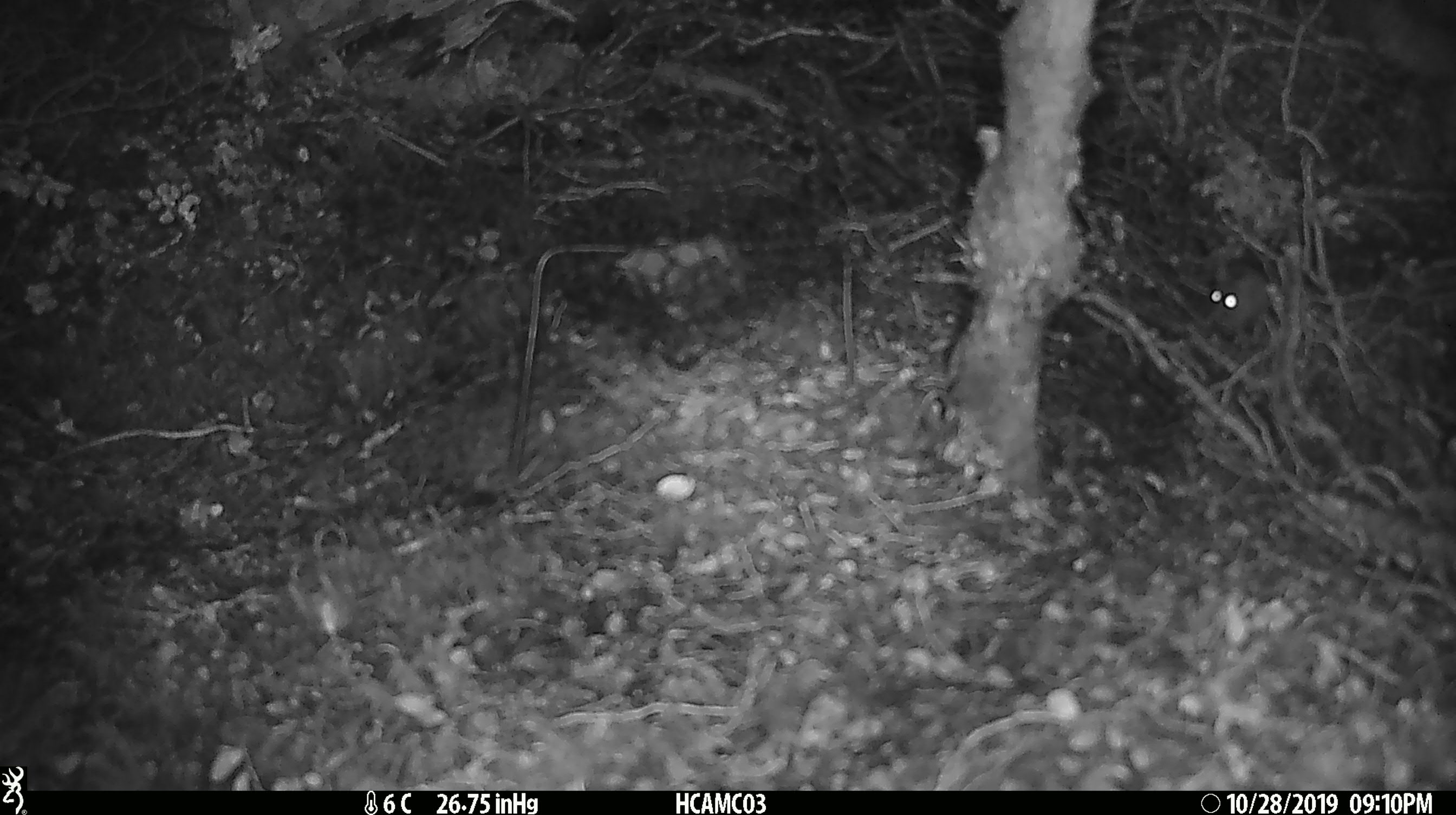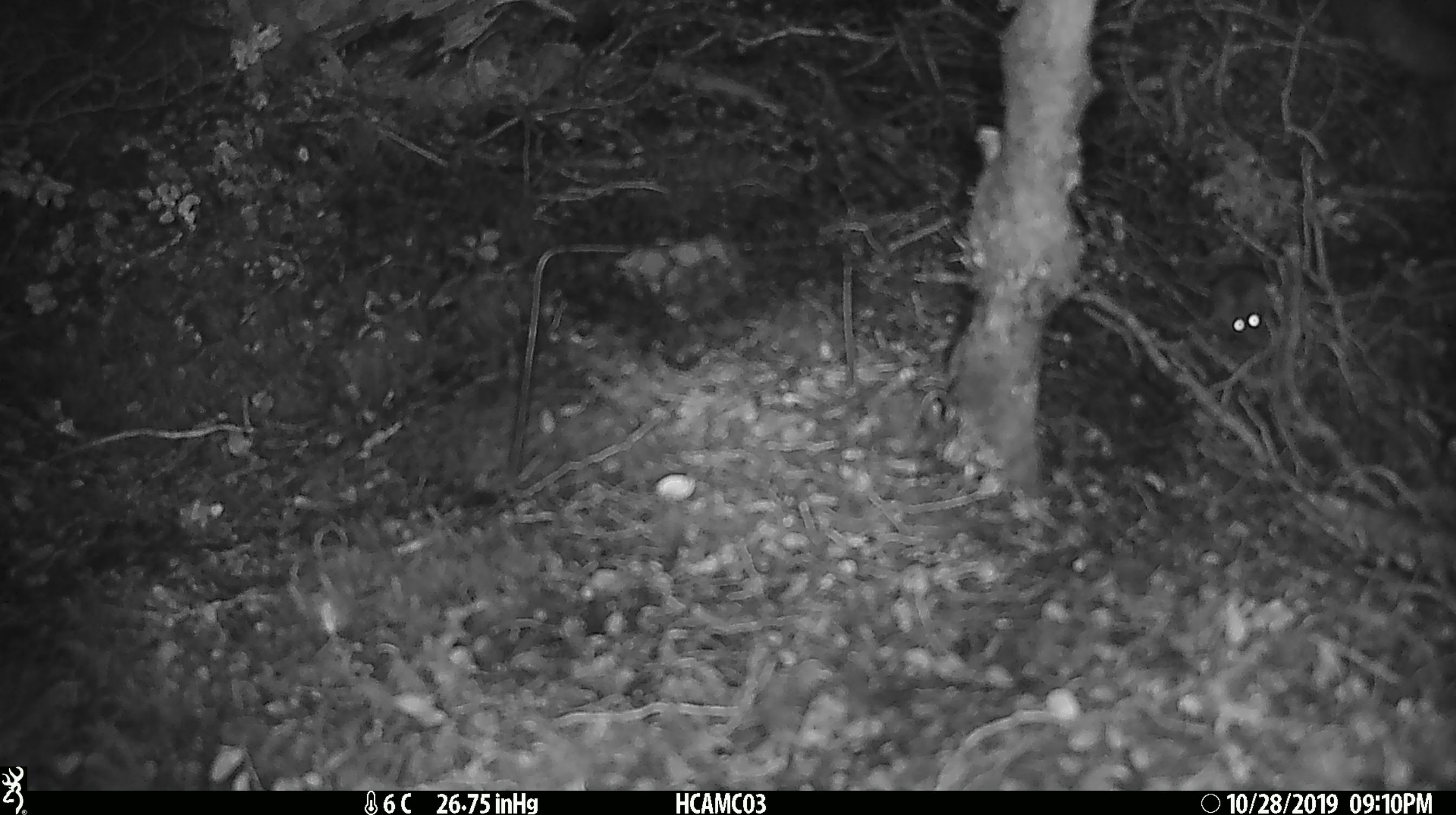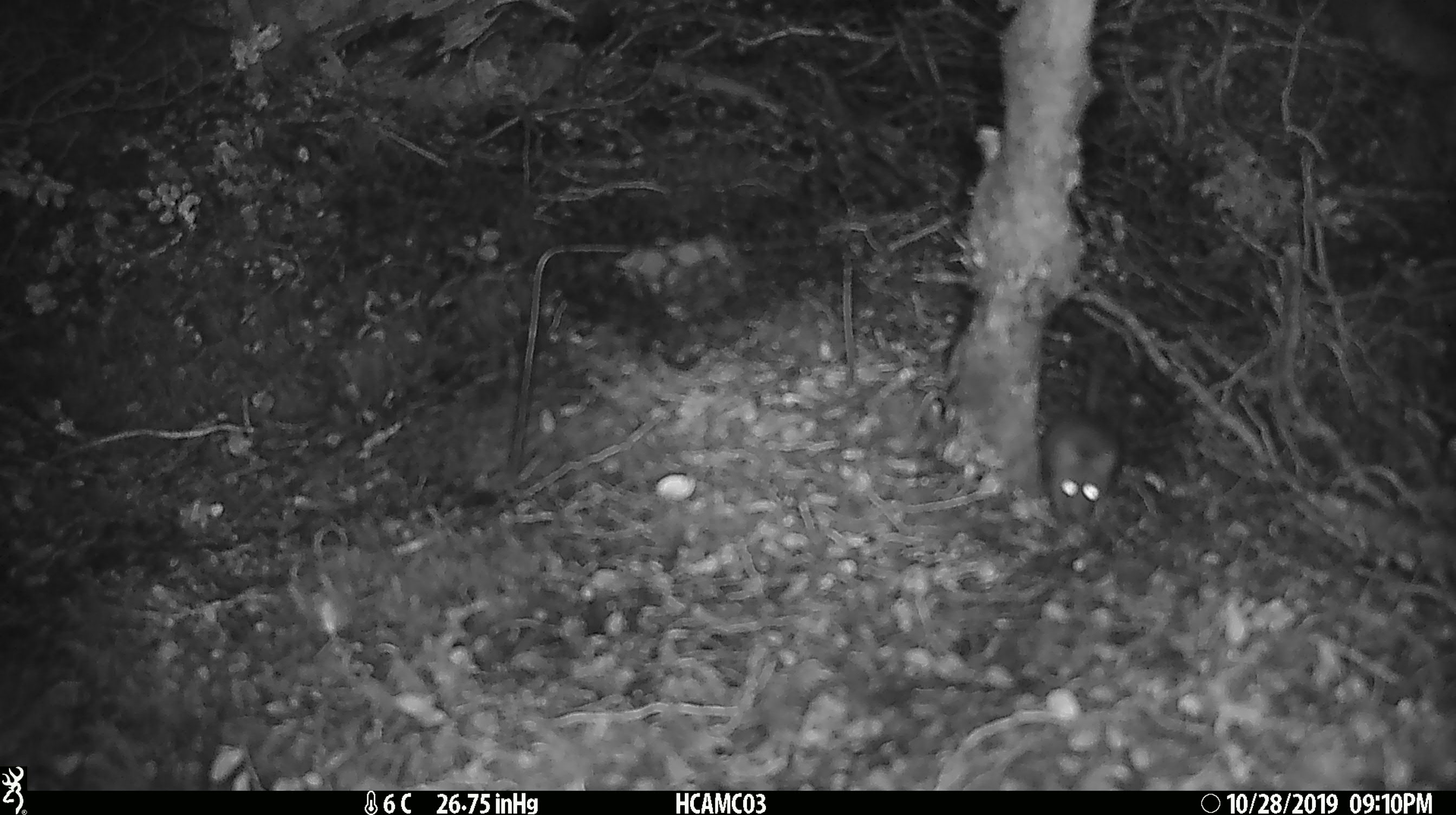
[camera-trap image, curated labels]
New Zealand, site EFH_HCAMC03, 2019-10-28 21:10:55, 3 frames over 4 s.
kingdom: Animalia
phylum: Chordata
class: Mammalia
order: Rodentia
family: Muridae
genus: Mus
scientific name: Mus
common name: mouse